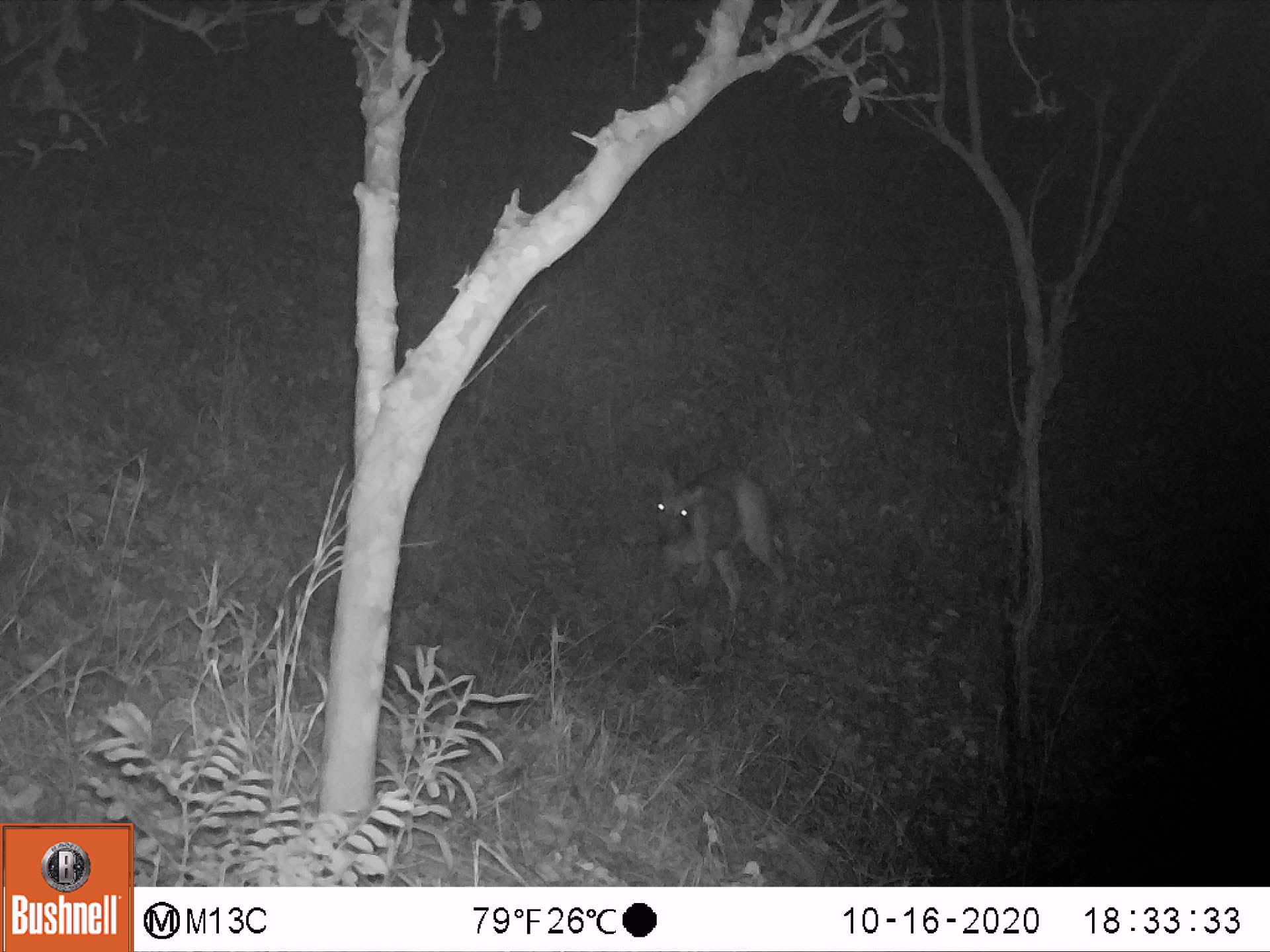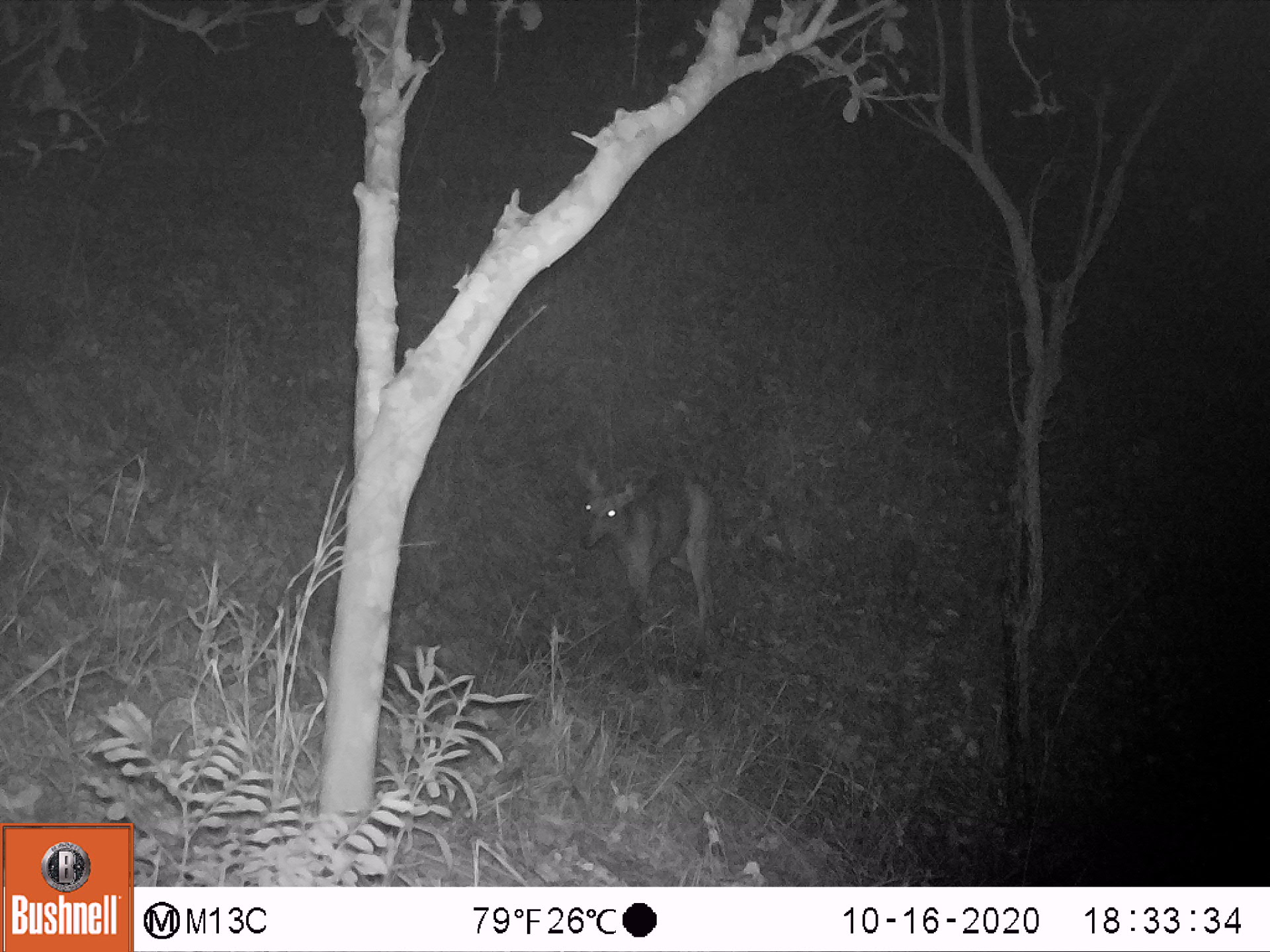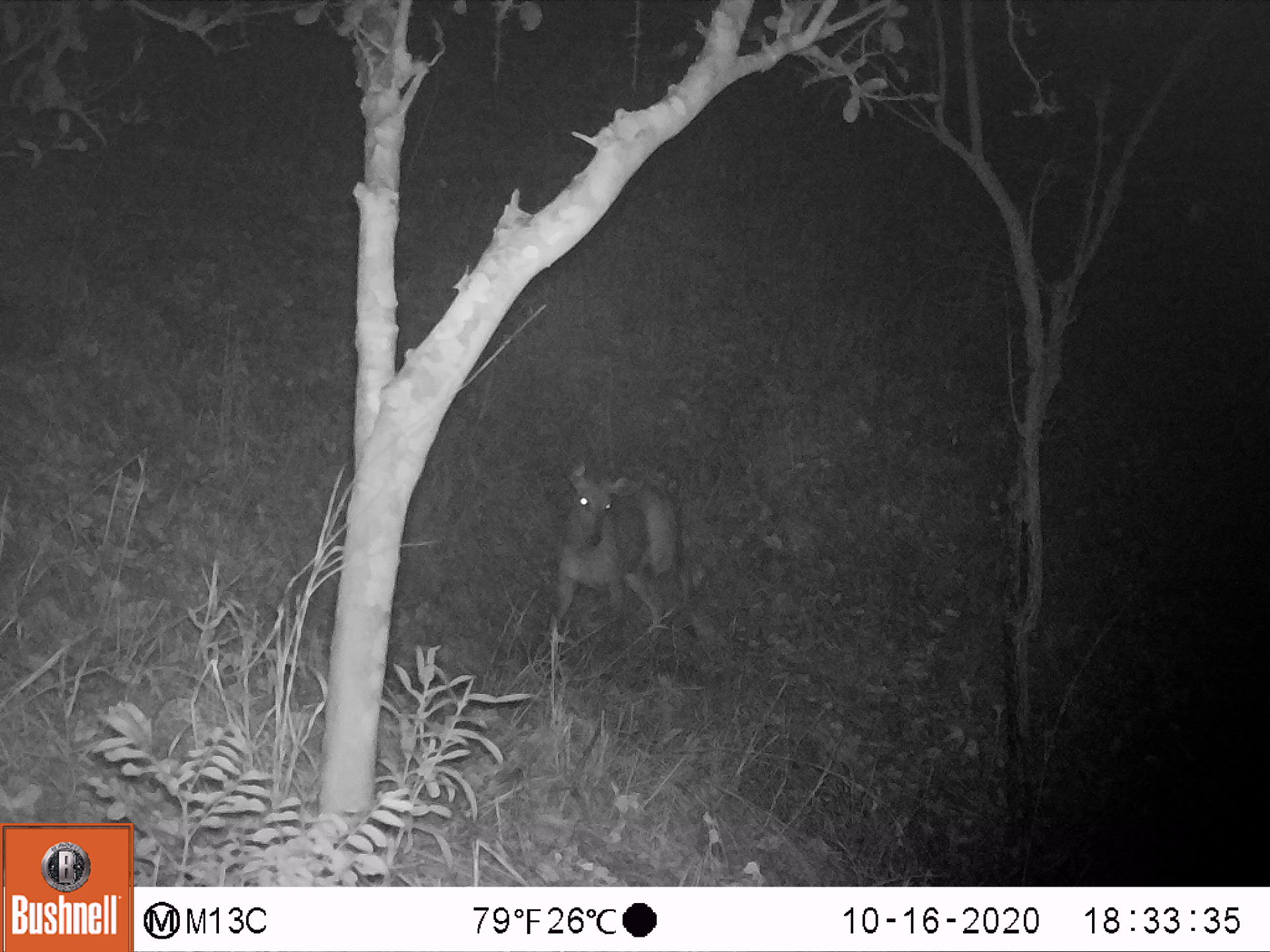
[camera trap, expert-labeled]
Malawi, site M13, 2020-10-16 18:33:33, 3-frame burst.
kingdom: Animalia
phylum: Chordata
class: Mammalia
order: Artiodactyla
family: Bovidae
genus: Sylvicapra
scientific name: Sylvicapra grimmia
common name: common duiker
Common duiker (Sylvicapra grimmia), count 1.